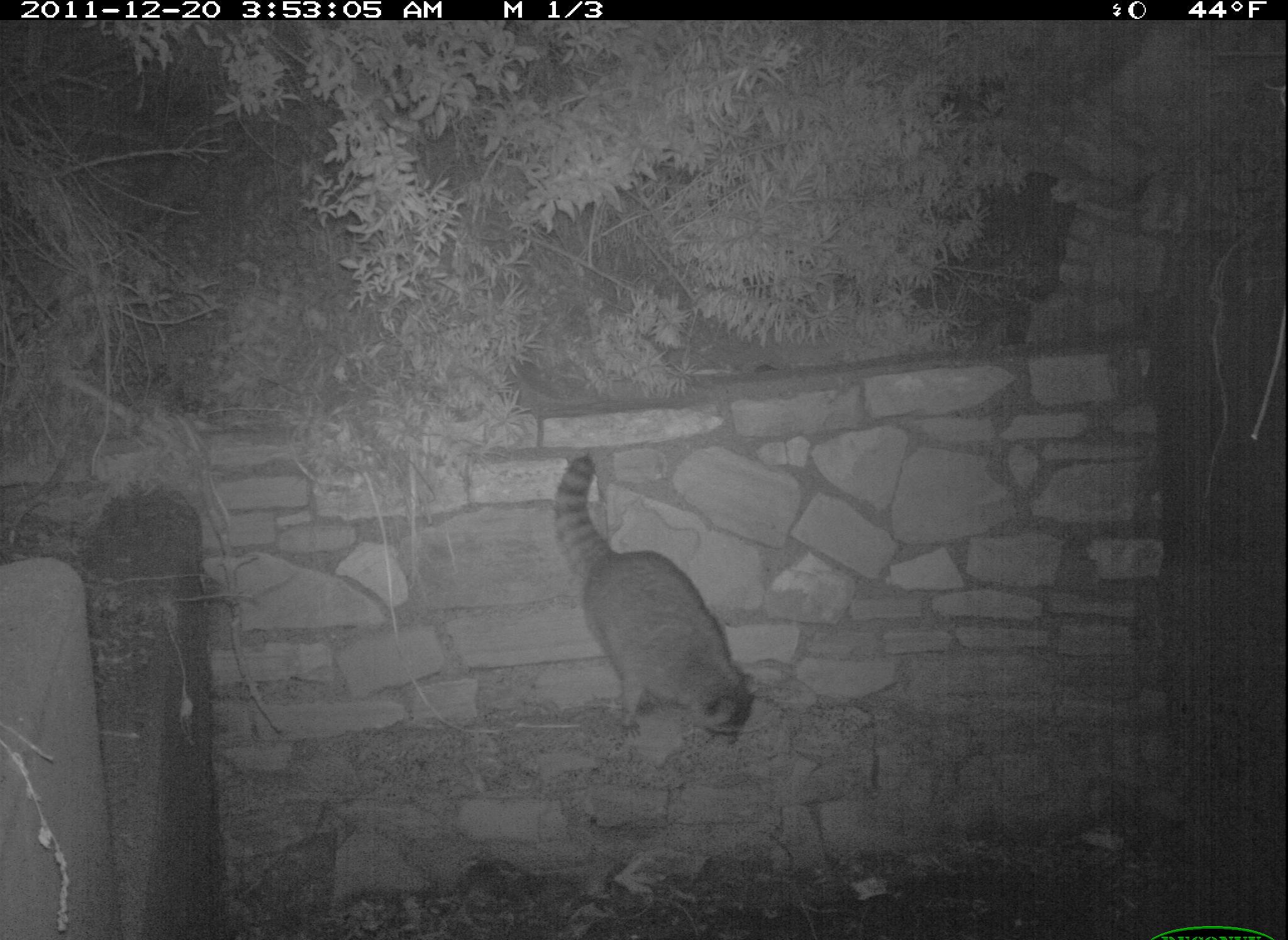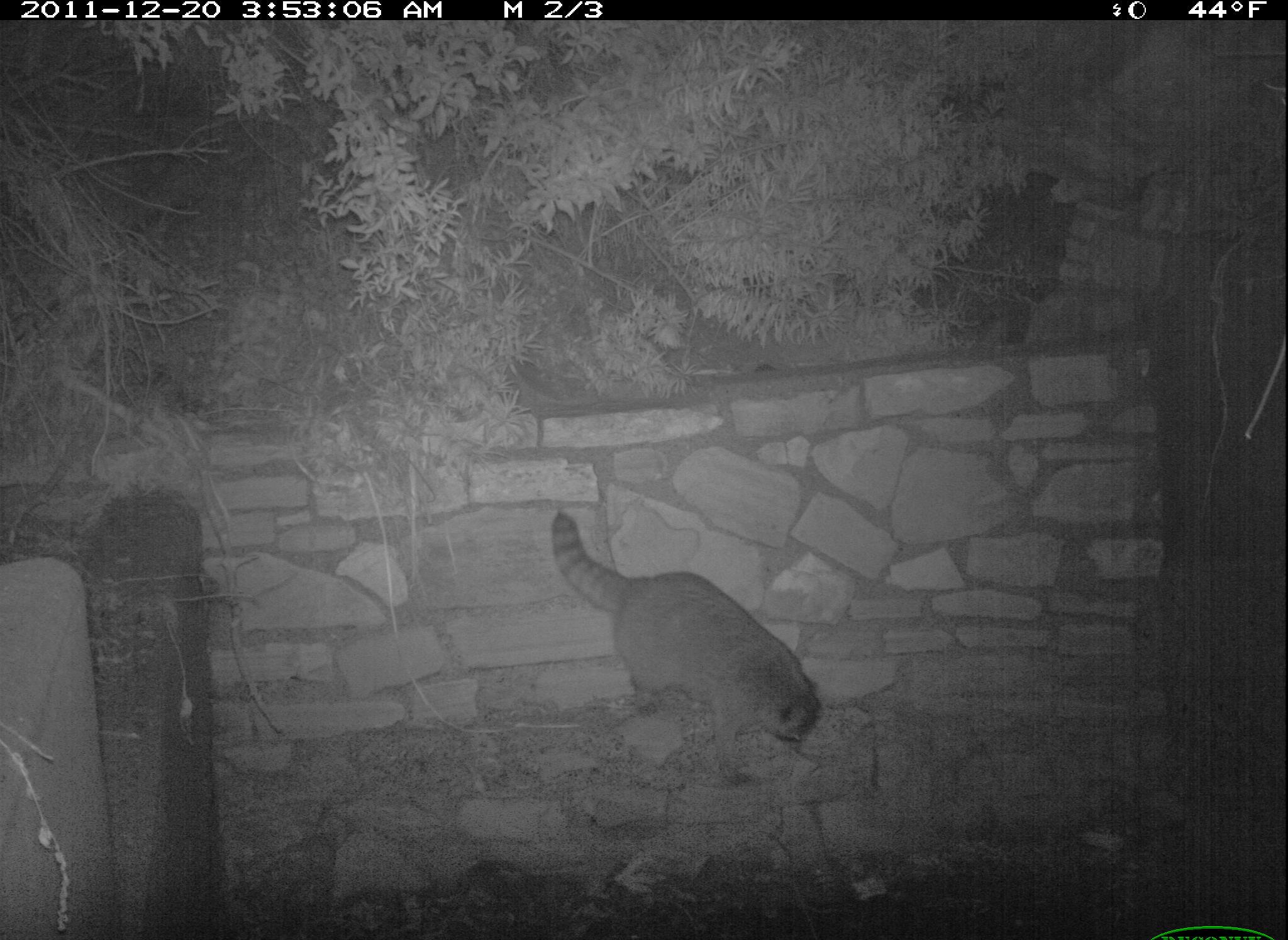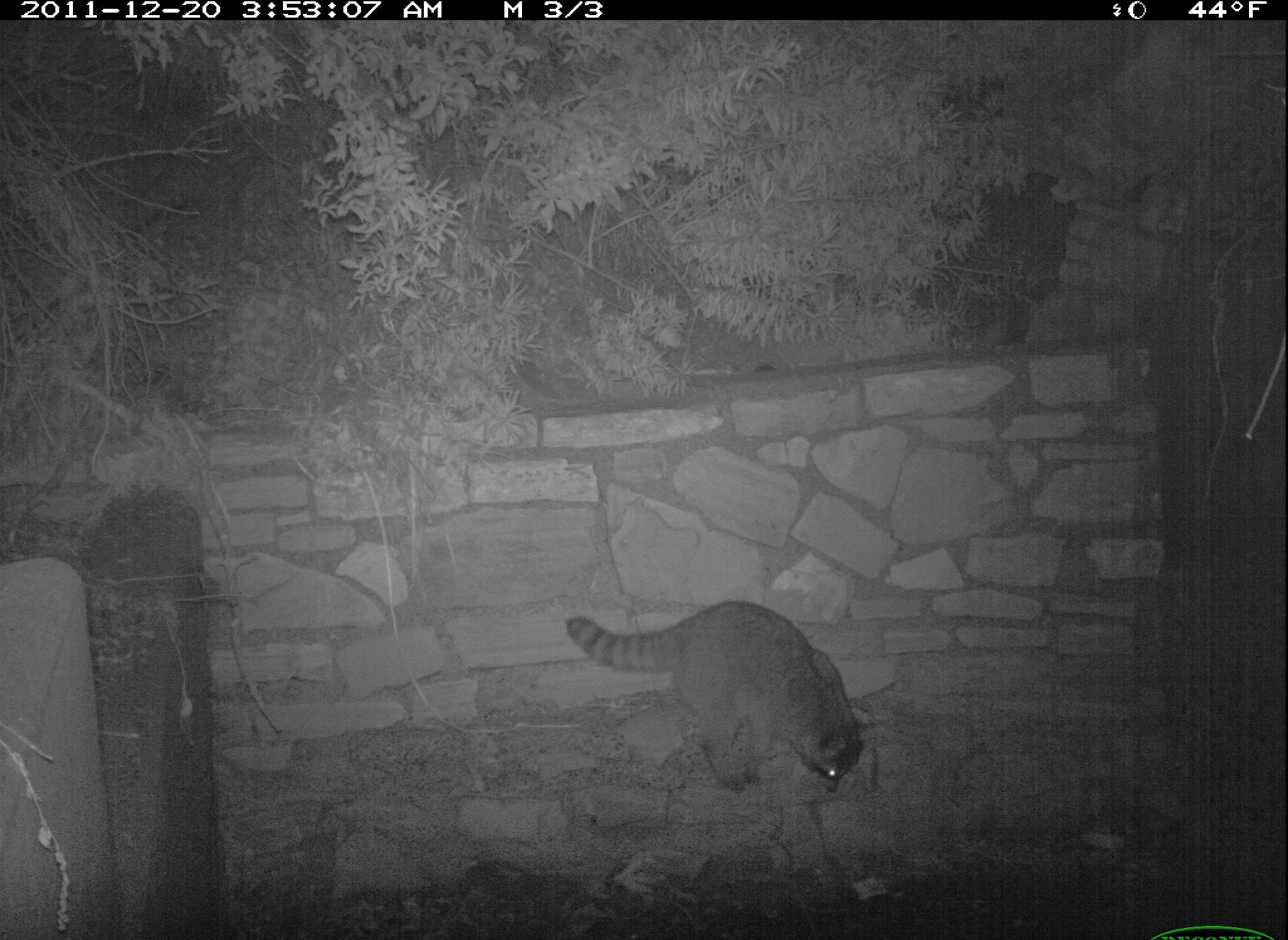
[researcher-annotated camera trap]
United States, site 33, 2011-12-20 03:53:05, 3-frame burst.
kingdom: Animalia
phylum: Chordata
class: Mammalia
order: Carnivora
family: Procyonidae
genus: Procyon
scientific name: Procyon lotor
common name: raccoon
Raccoon (Procyon lotor).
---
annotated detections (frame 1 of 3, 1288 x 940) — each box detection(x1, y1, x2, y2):
raccoon: detection(552, 443, 760, 755)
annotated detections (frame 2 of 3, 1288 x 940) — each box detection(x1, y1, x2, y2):
raccoon: detection(543, 499, 828, 763)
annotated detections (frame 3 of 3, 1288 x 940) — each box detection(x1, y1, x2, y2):
raccoon: detection(552, 599, 866, 796)